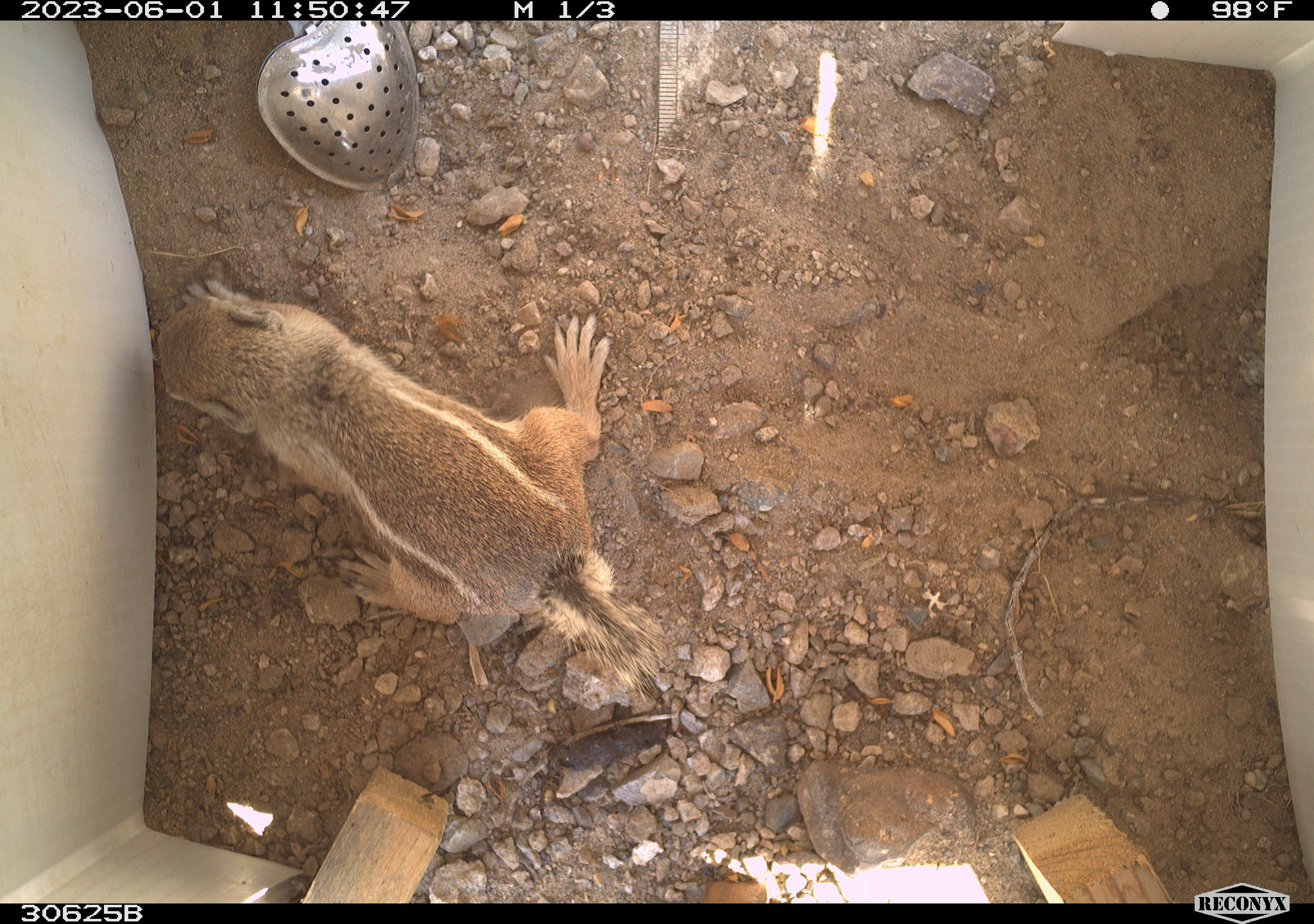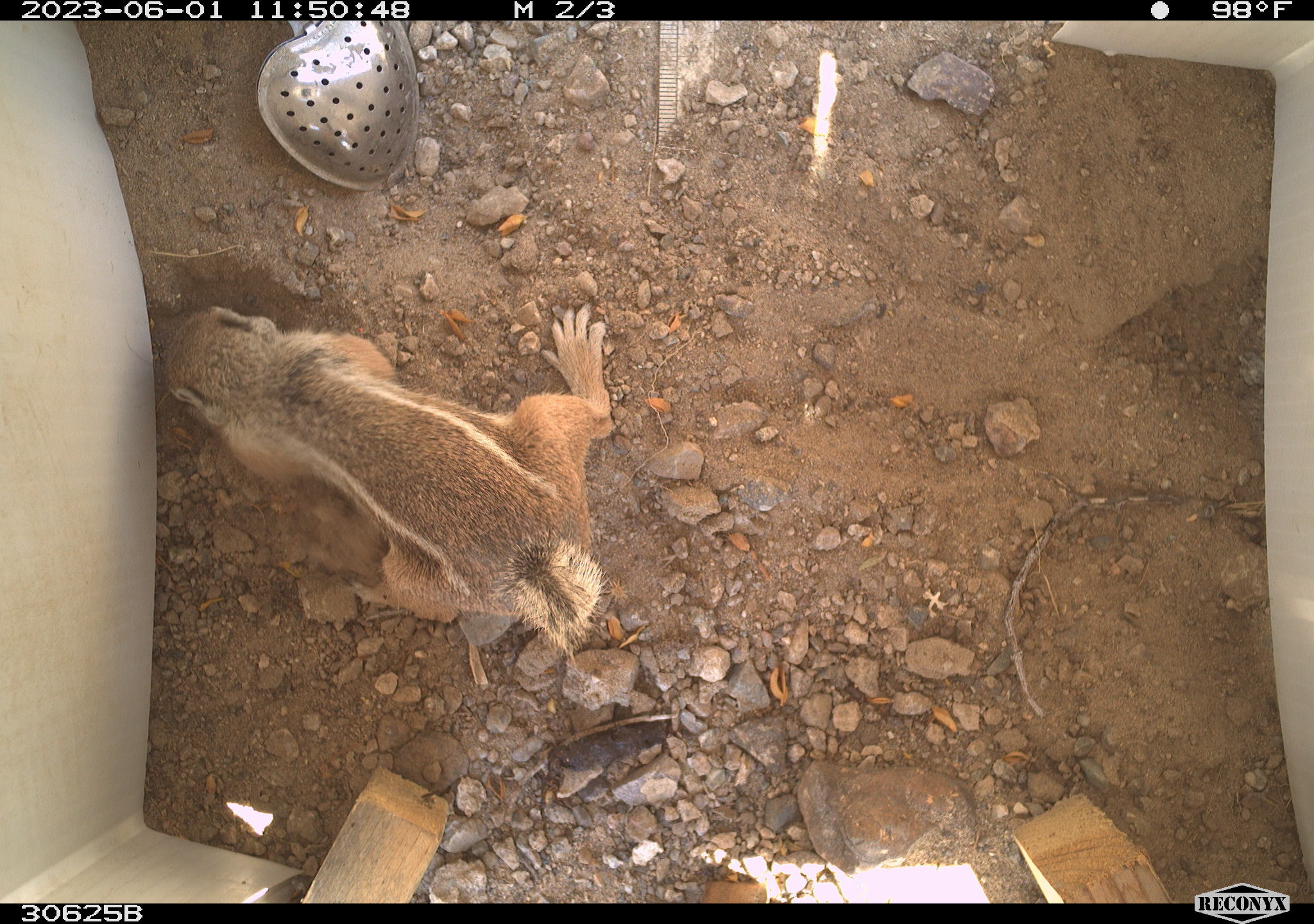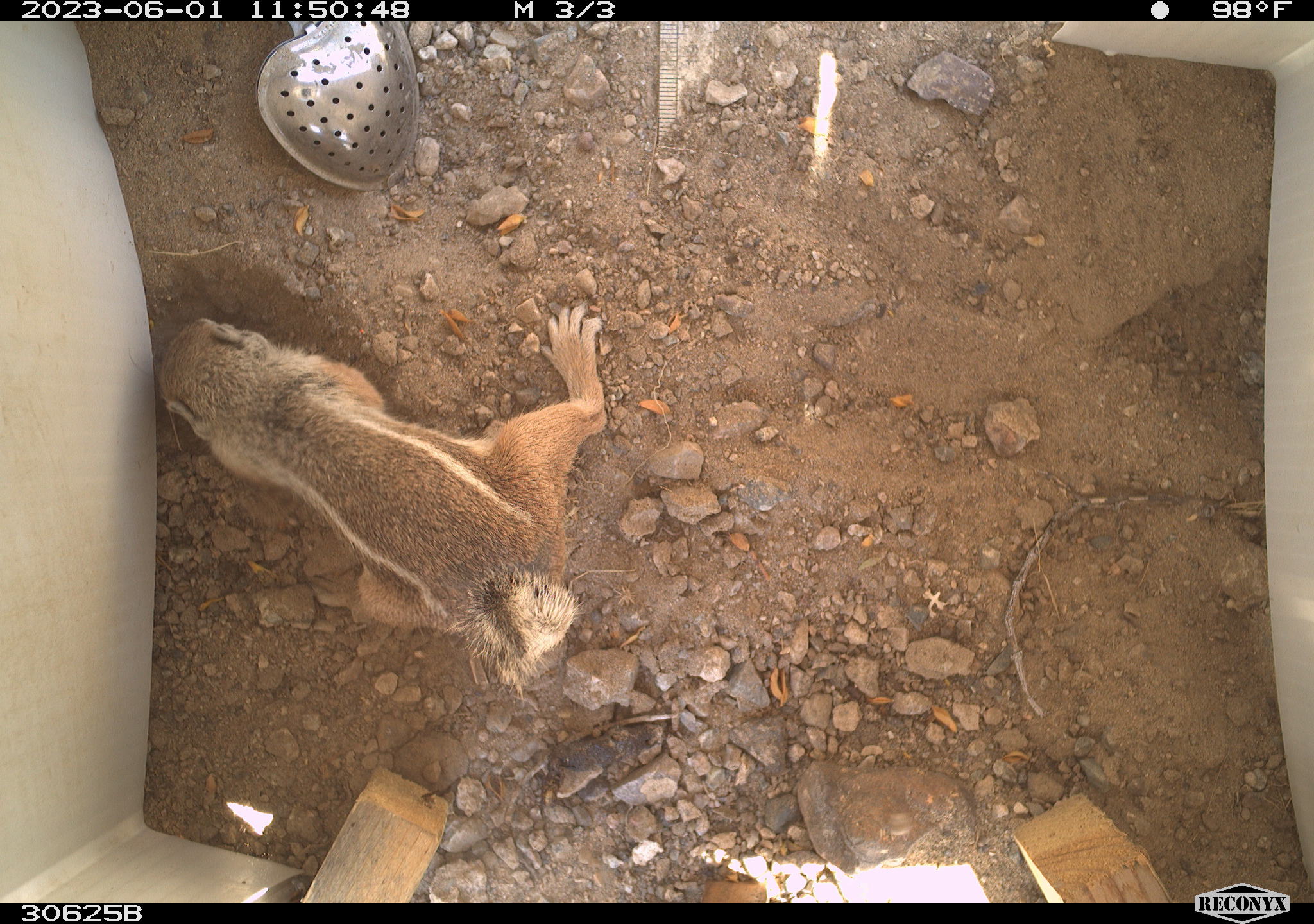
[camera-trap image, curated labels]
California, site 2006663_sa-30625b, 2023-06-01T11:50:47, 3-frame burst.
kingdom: Animalia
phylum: Chordata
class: Mammalia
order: Rodentia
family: Sciuridae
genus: Ammospermophilus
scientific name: Ammospermophilus leucurus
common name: white-tailed antelope squirrel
White-tailed antelope squirrel (Ammospermophilus leucurus).